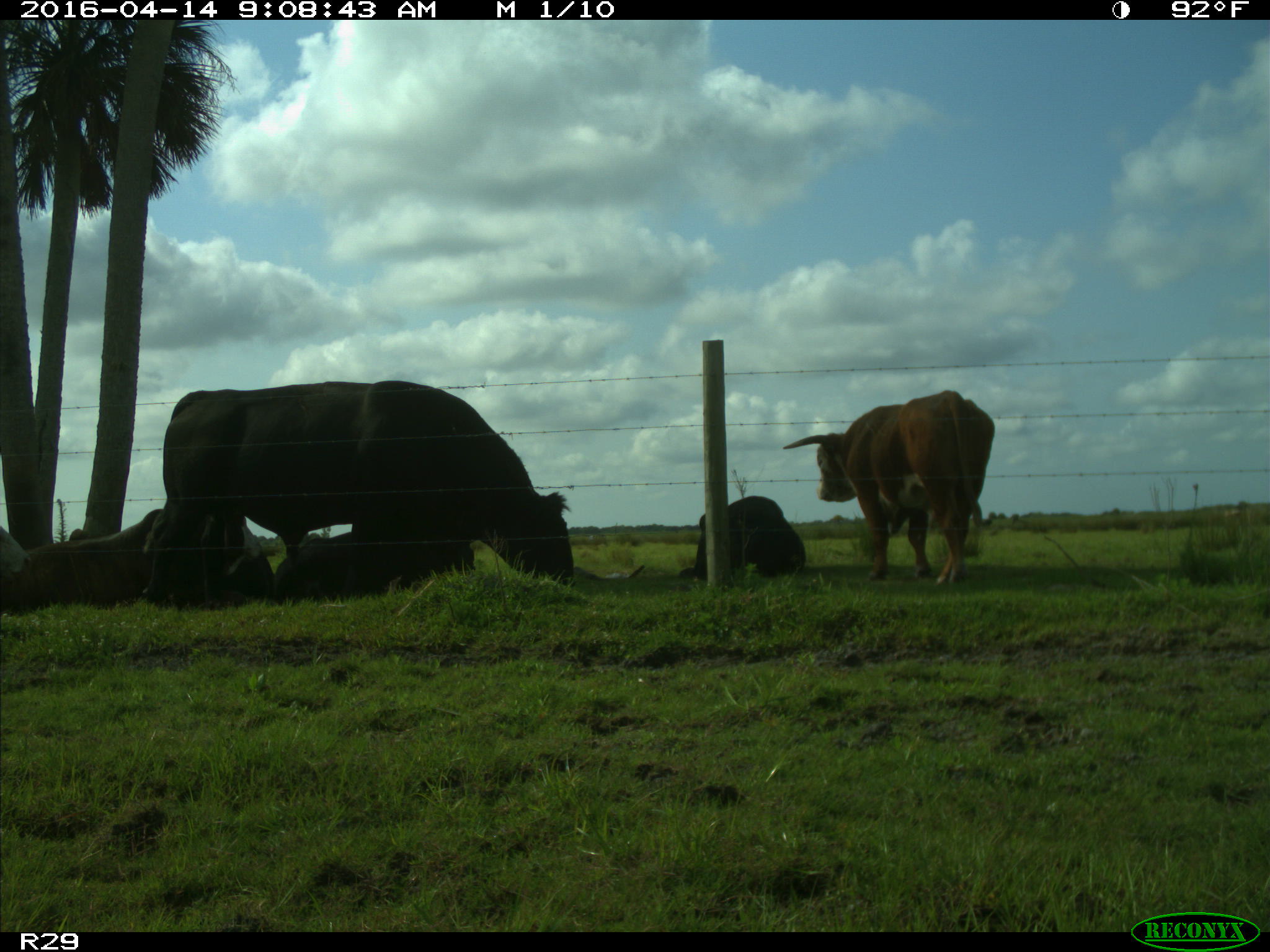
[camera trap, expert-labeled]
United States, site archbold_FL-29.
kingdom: Animalia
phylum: Chordata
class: Mammalia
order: Artiodactyla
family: Bovidae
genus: Bos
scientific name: Bos taurus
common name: domestic cow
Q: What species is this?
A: Bos taurus (domestic cow).